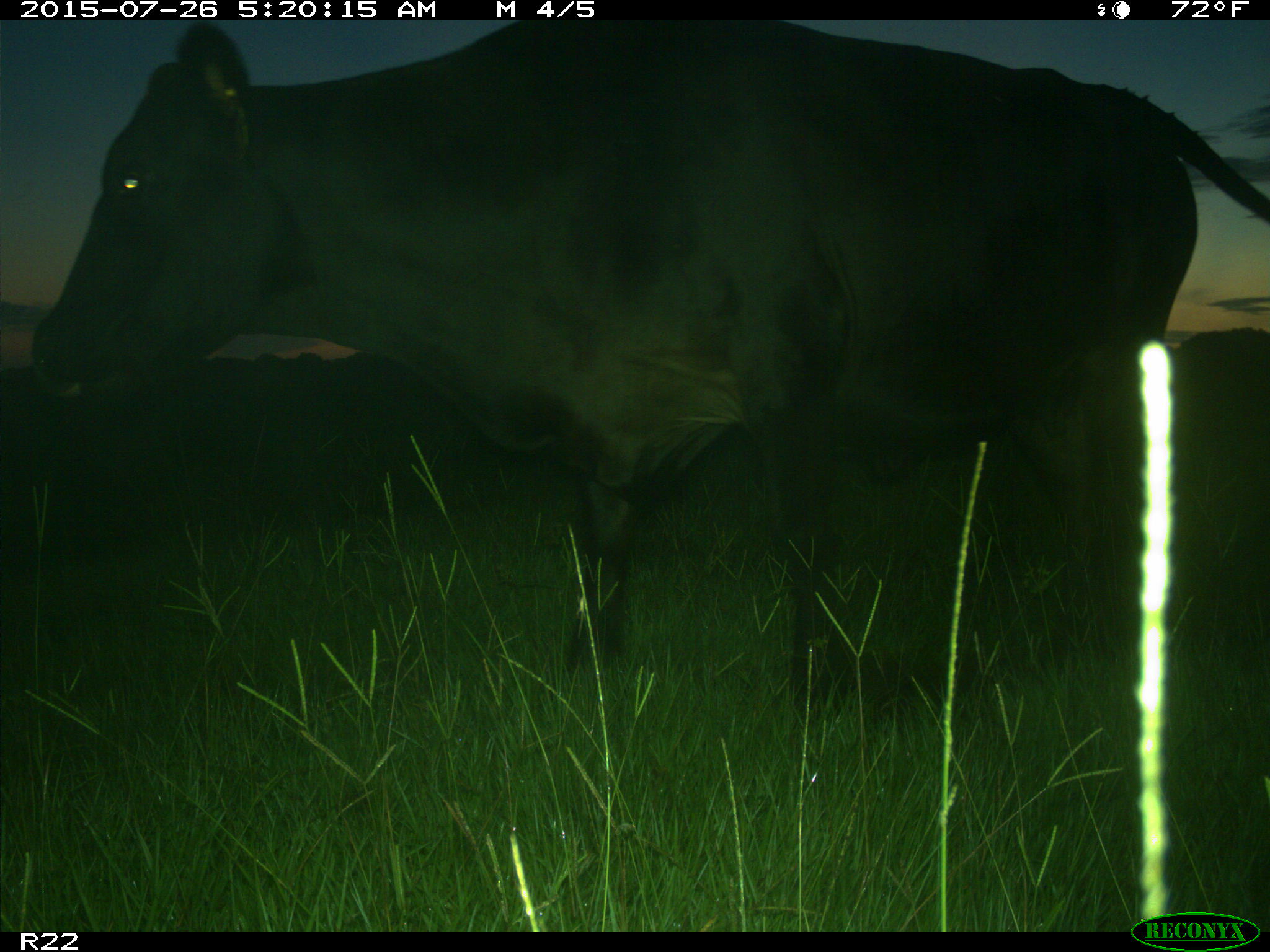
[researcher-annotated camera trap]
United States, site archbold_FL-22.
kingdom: Animalia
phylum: Chordata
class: Mammalia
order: Artiodactyla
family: Bovidae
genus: Bos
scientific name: Bos taurus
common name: domestic cow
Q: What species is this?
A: Bos taurus (domestic cow).